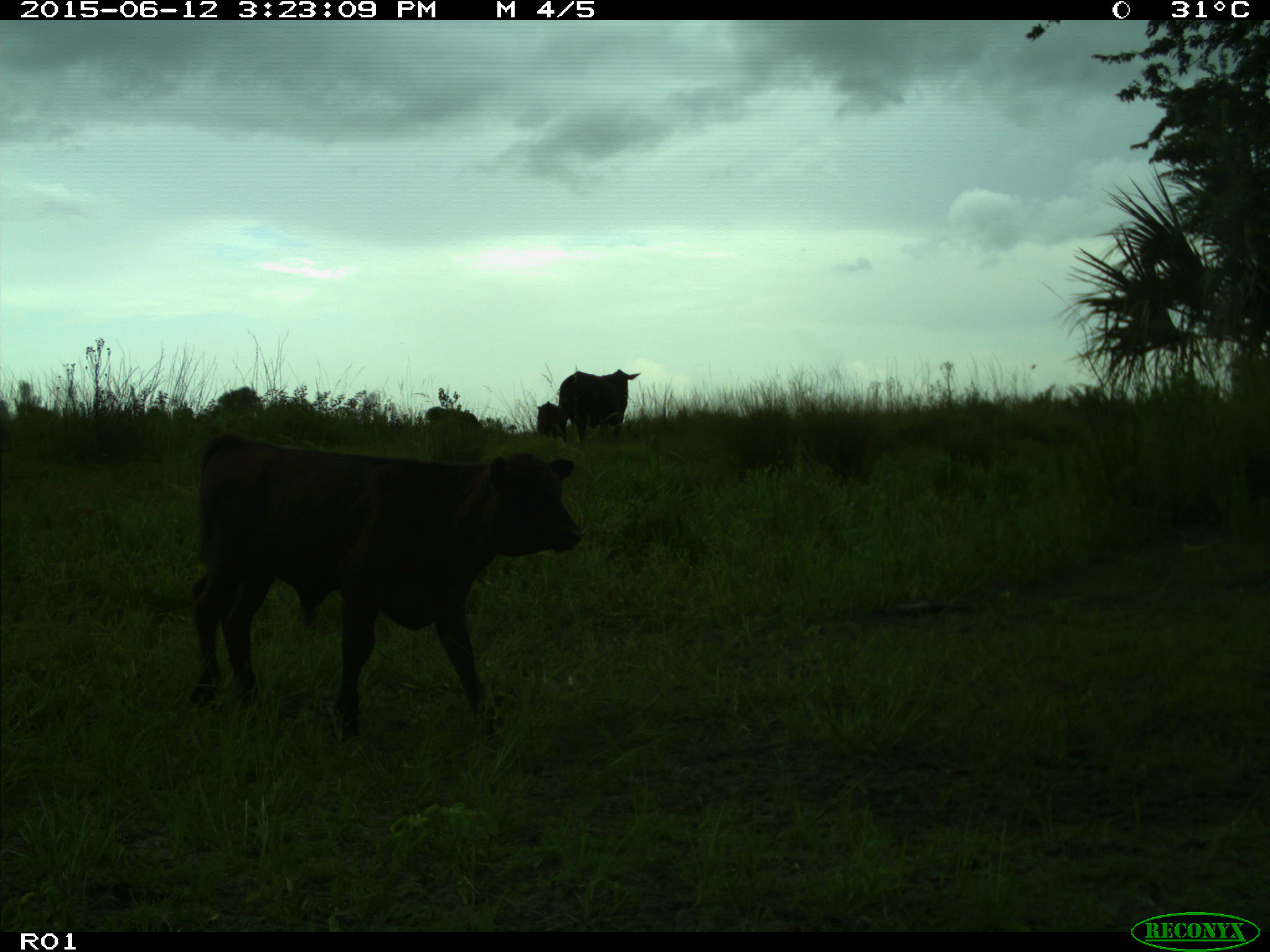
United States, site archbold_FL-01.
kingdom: Animalia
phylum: Chordata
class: Mammalia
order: Artiodactyla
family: Bovidae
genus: Bos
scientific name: Bos taurus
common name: domestic cow